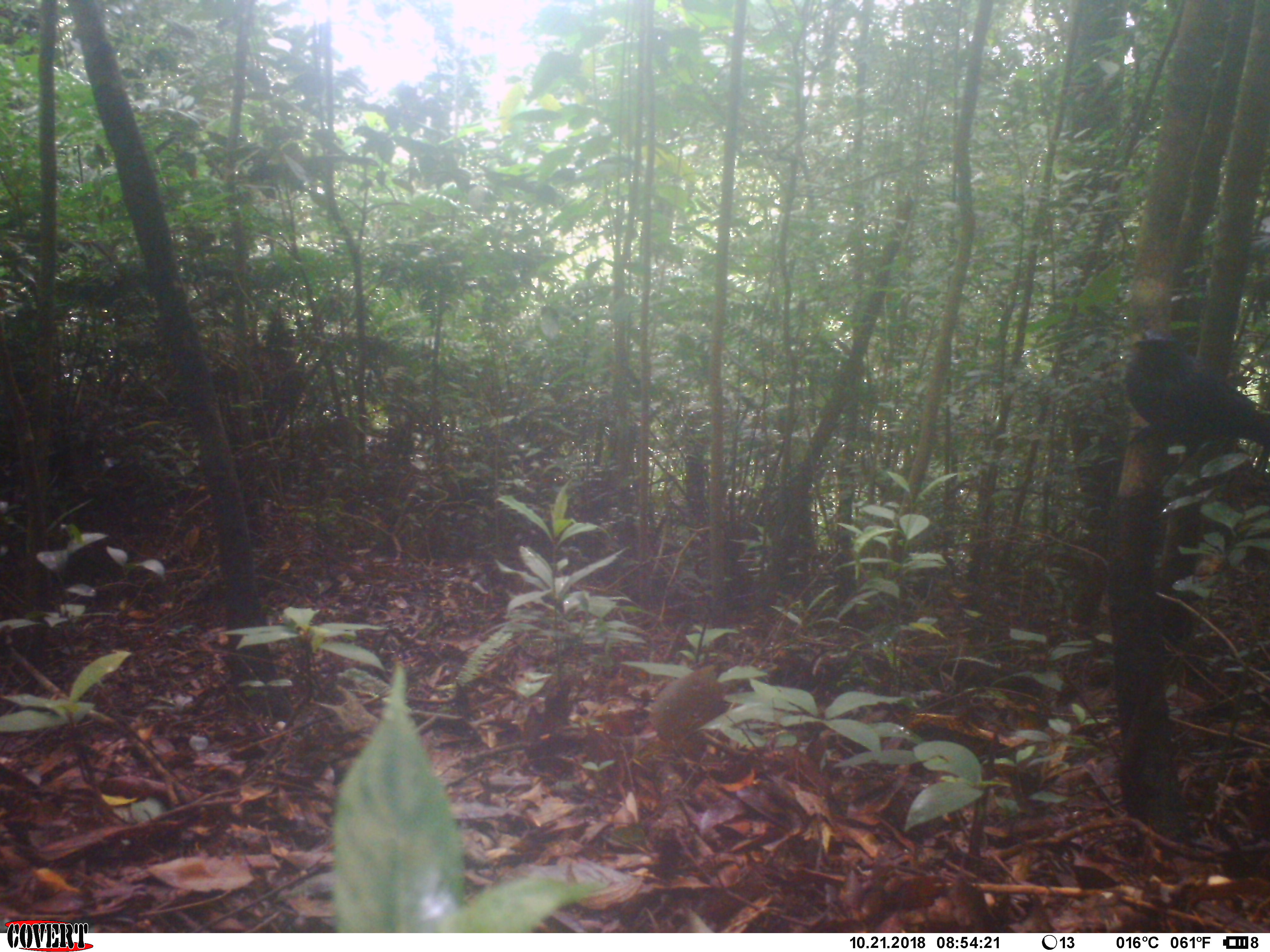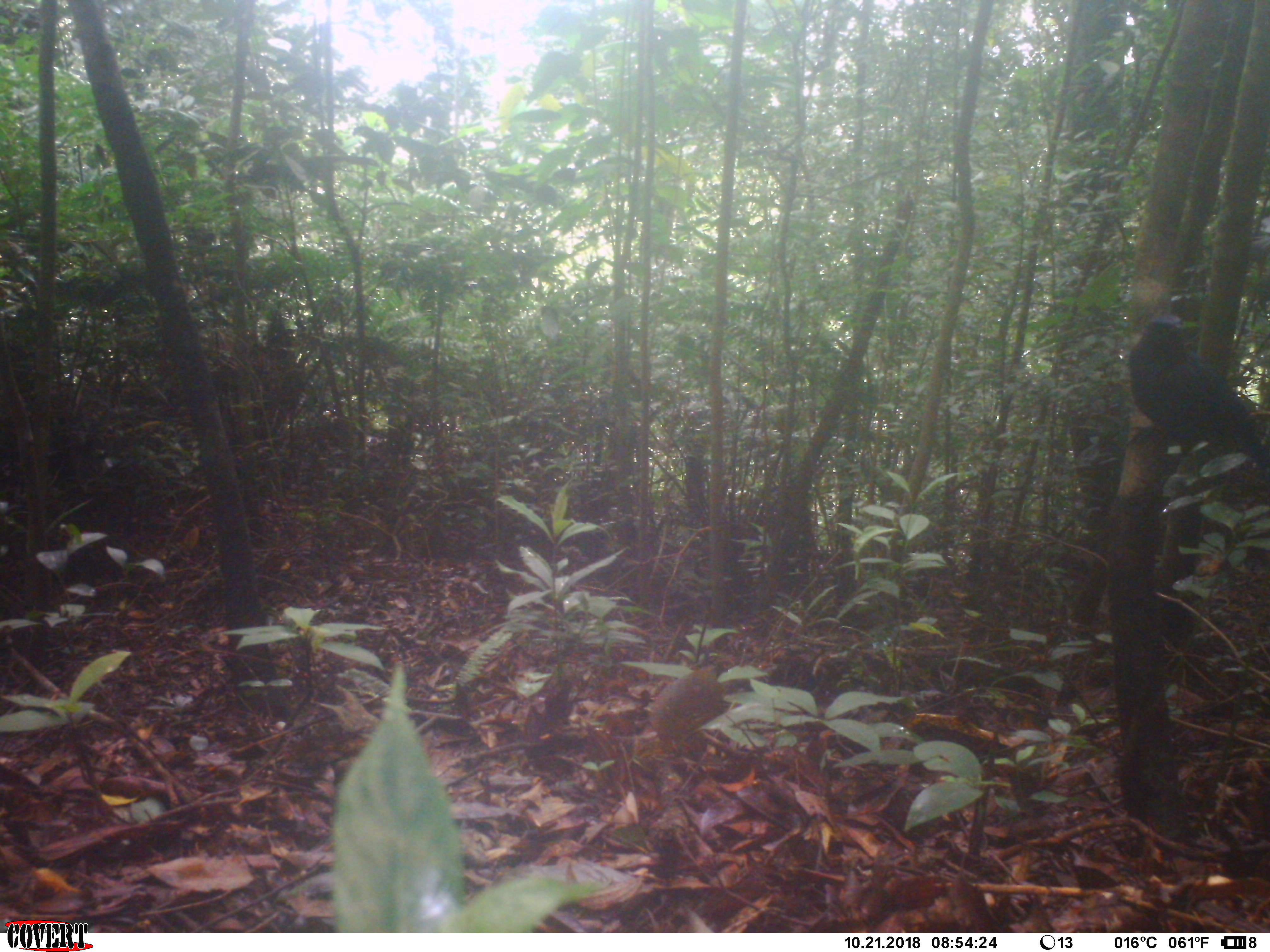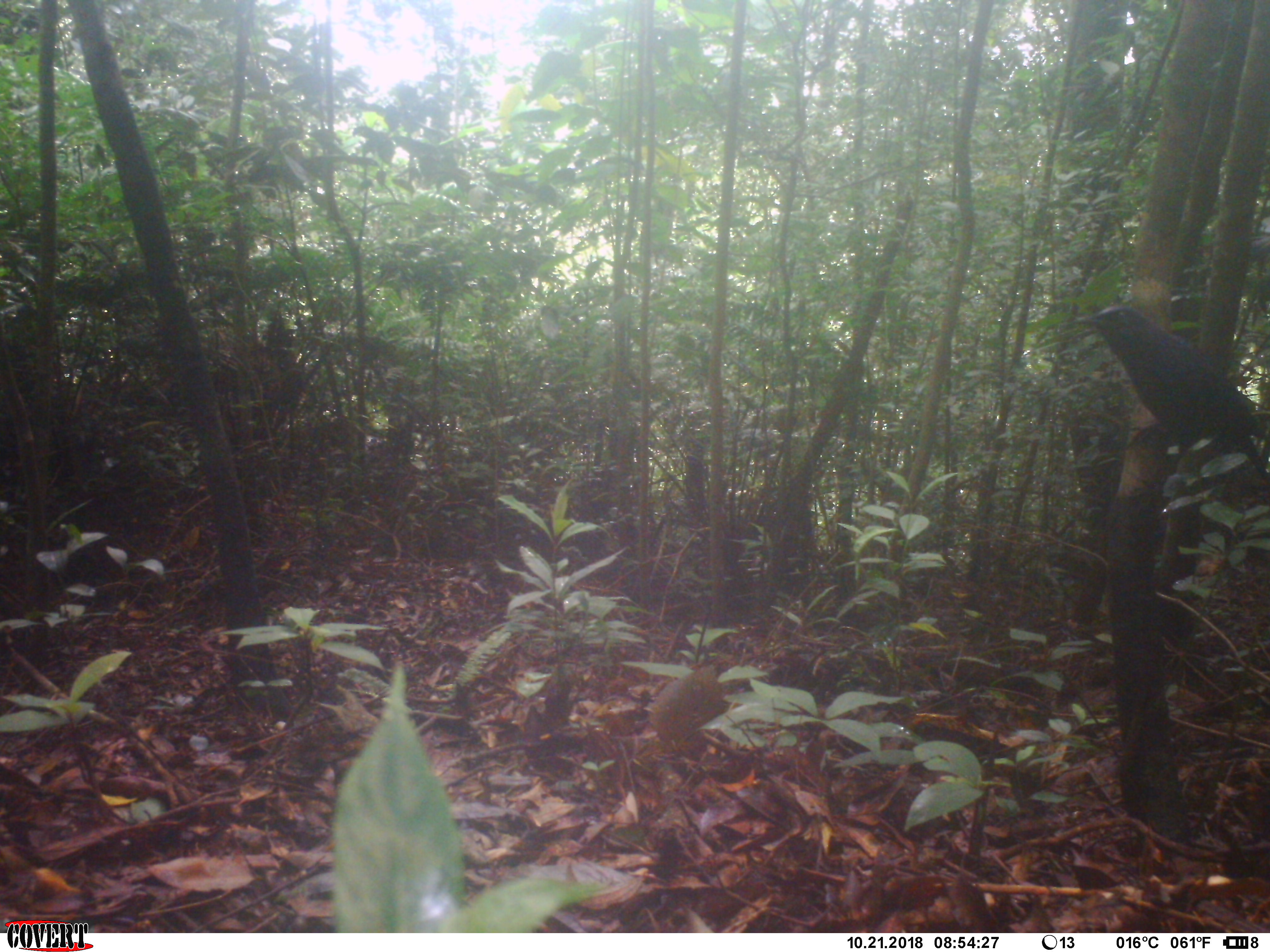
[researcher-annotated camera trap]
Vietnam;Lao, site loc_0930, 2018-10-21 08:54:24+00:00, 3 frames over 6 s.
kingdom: Animalia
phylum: Chordata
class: Aves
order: Passeriformes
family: Muscicapidae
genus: Myophonus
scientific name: Myophonus caeruleus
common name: blue whistling thrush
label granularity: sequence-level